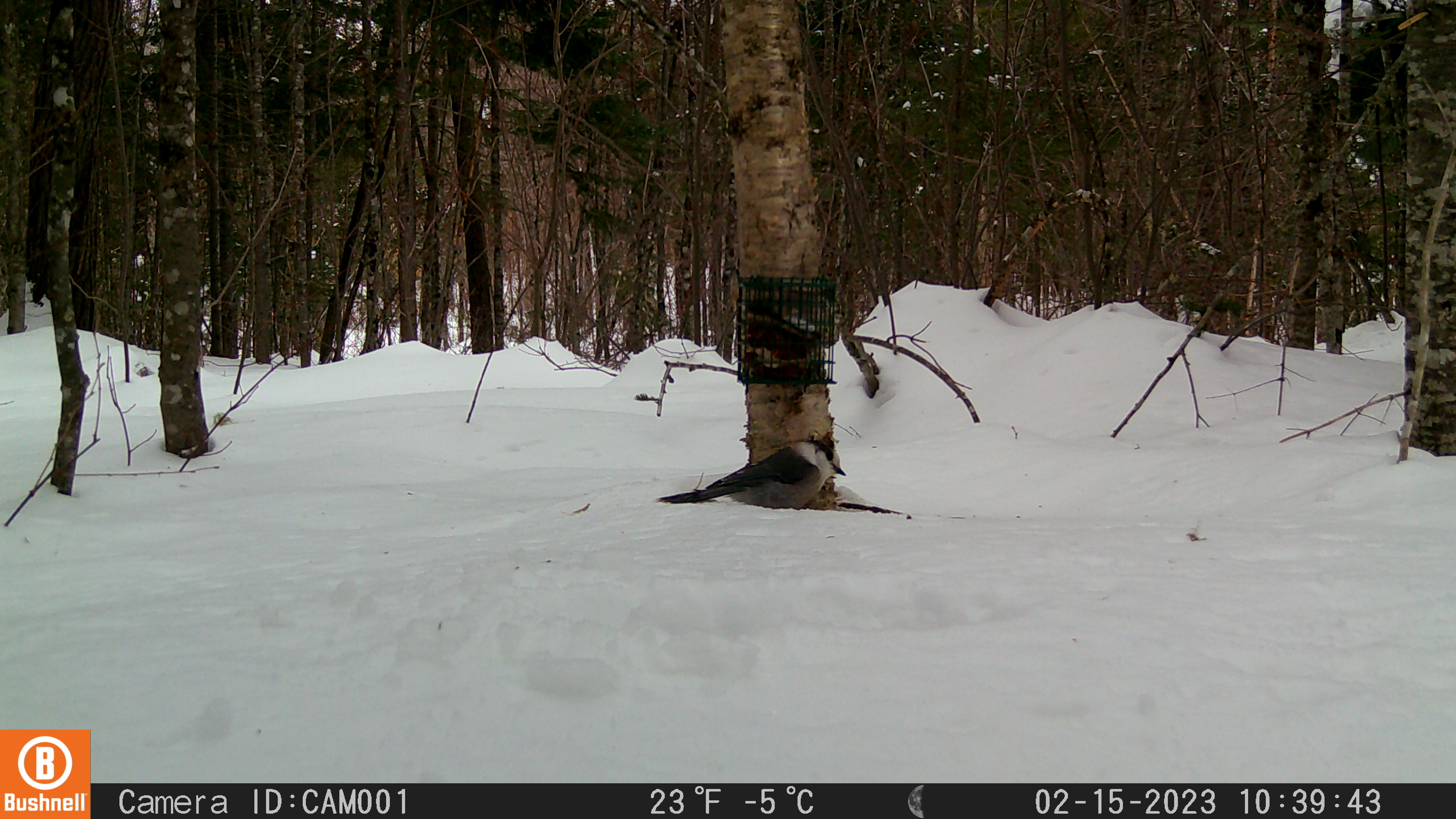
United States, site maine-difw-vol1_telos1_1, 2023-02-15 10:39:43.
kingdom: Animalia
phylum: Chordata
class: Aves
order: Passeriformes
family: Corvidae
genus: Perisoreus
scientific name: Perisoreus canadensis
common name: canada jay